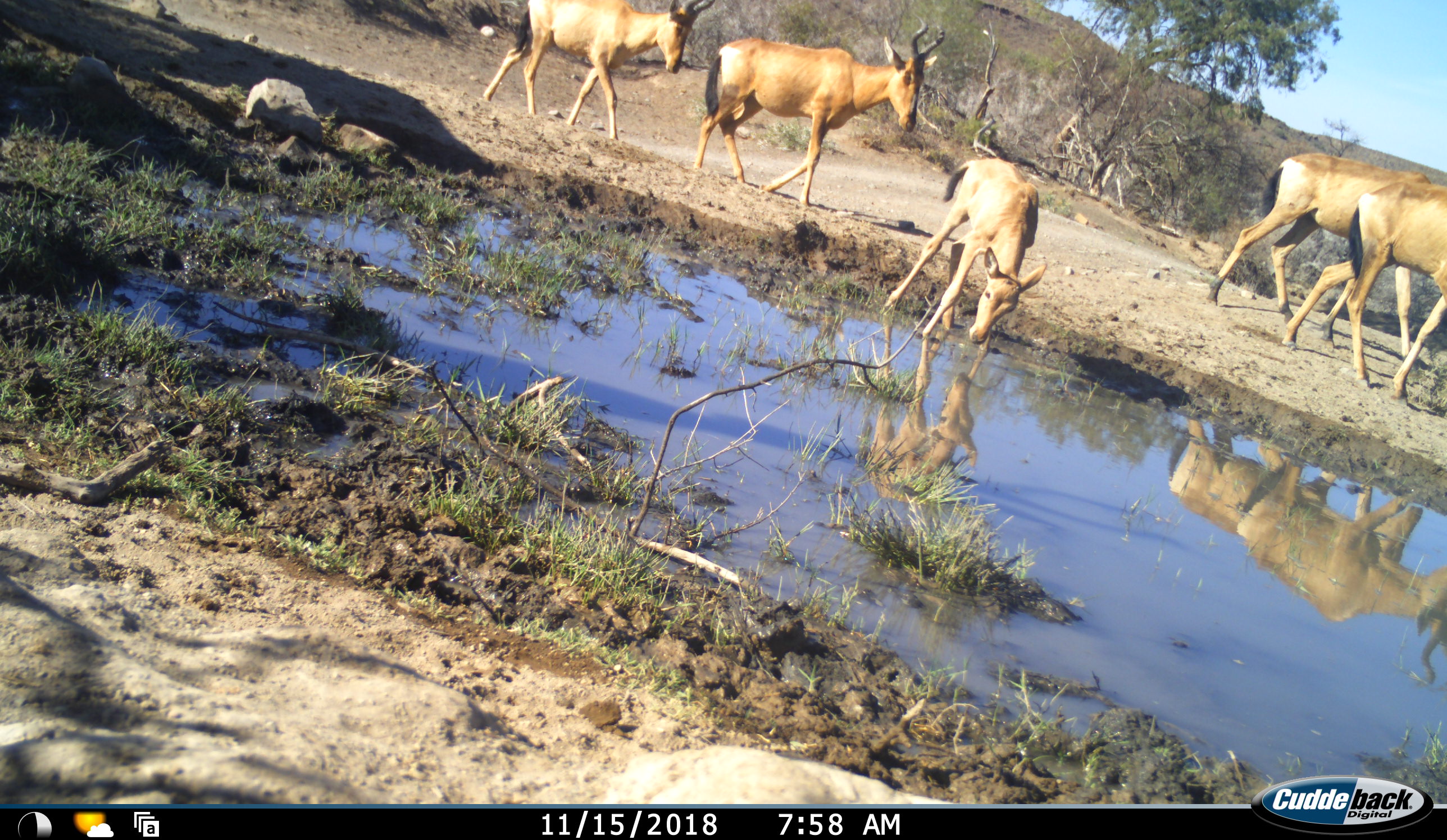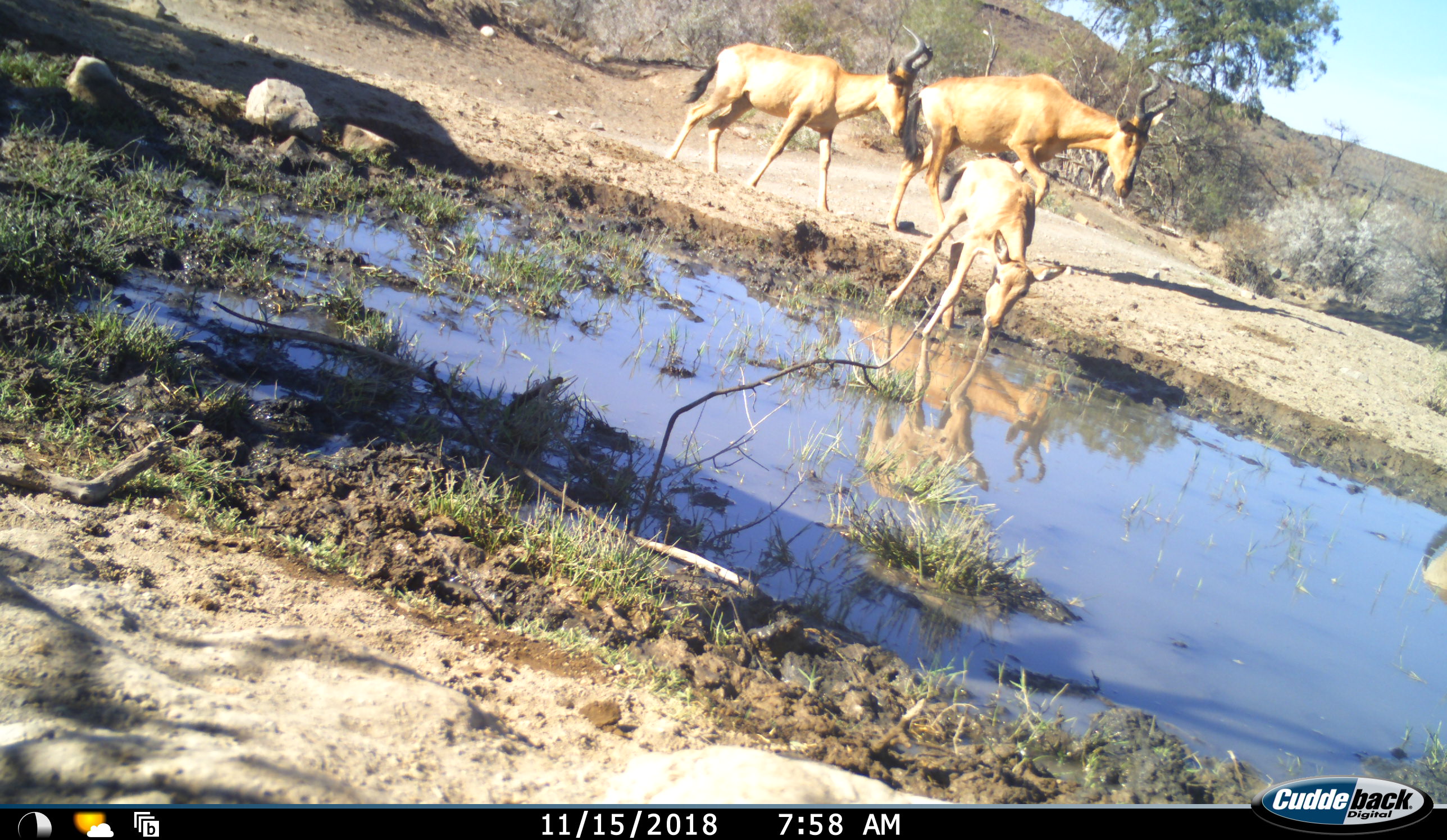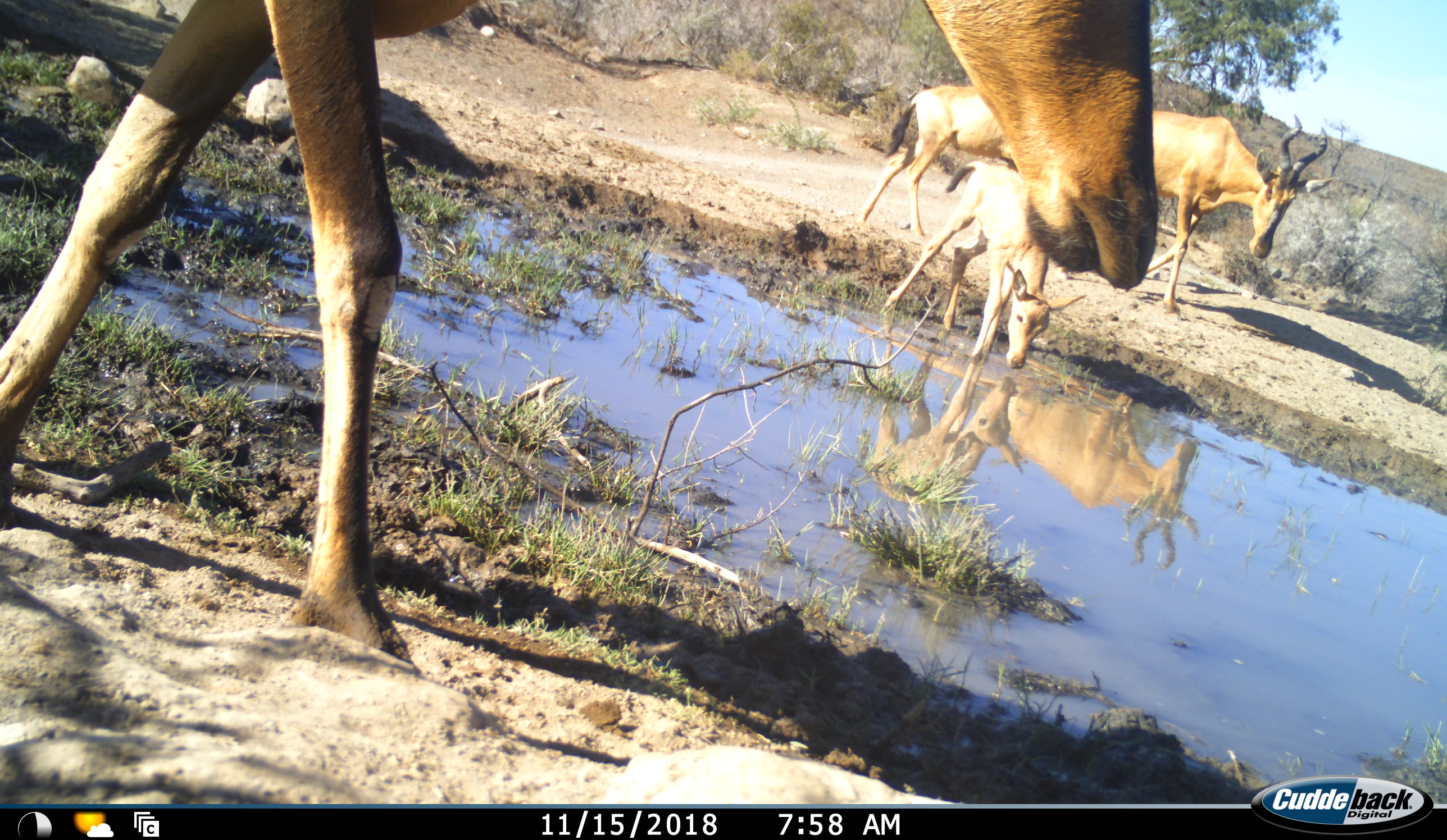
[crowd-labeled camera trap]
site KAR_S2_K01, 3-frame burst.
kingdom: Animalia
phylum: Chordata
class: Mammalia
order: Artiodactyla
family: Bovidae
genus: Alcelaphus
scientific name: Alcelaphus buselaphus caama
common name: red hartebeest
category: hartebeestred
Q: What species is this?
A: Hartebeestred (red hartebeest) (Alcelaphus buselaphus caama).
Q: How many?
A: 6.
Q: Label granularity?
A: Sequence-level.